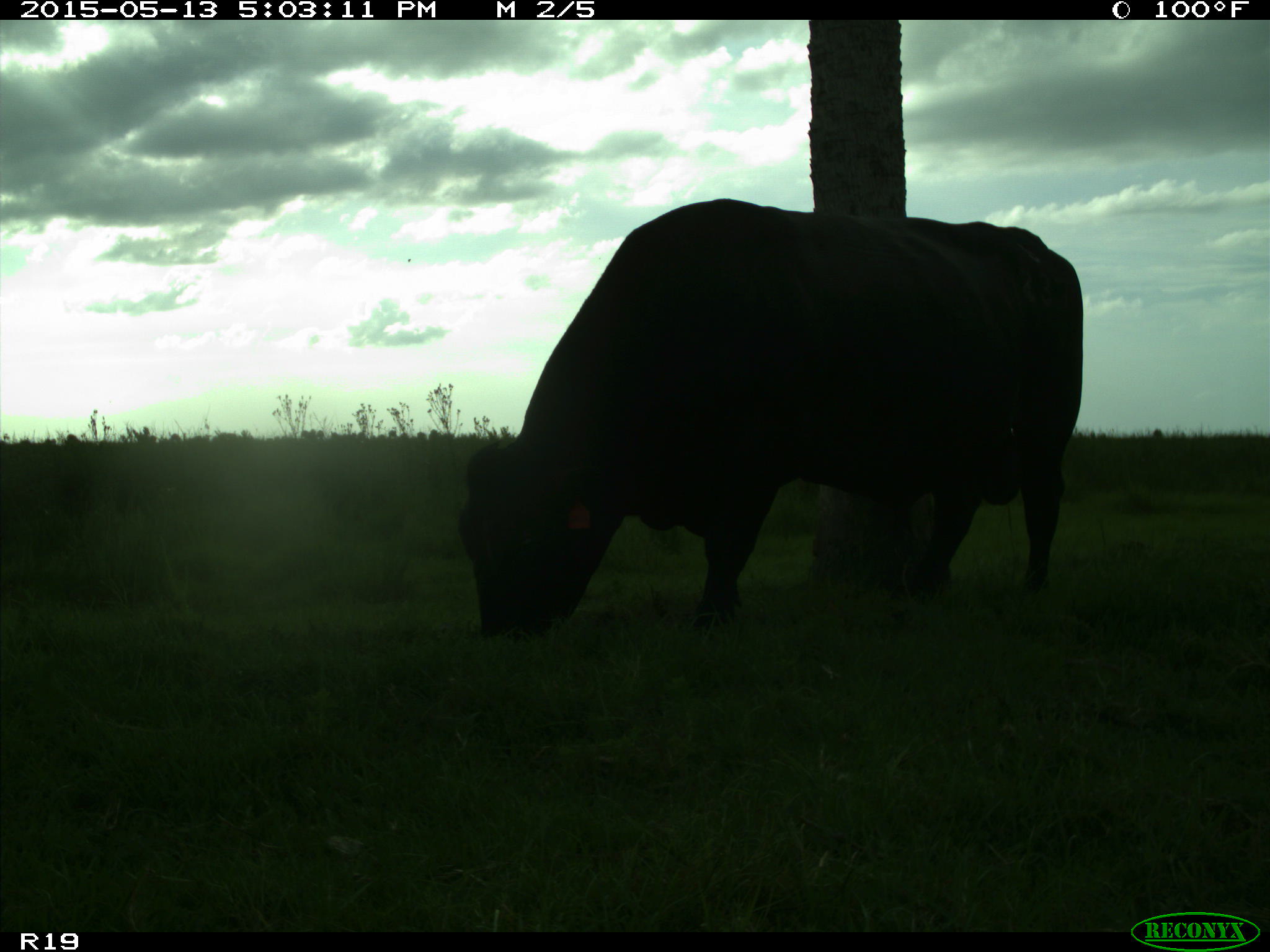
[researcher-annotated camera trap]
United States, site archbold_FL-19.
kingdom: Animalia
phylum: Chordata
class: Mammalia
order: Artiodactyla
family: Bovidae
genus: Bos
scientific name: Bos taurus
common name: domestic cow